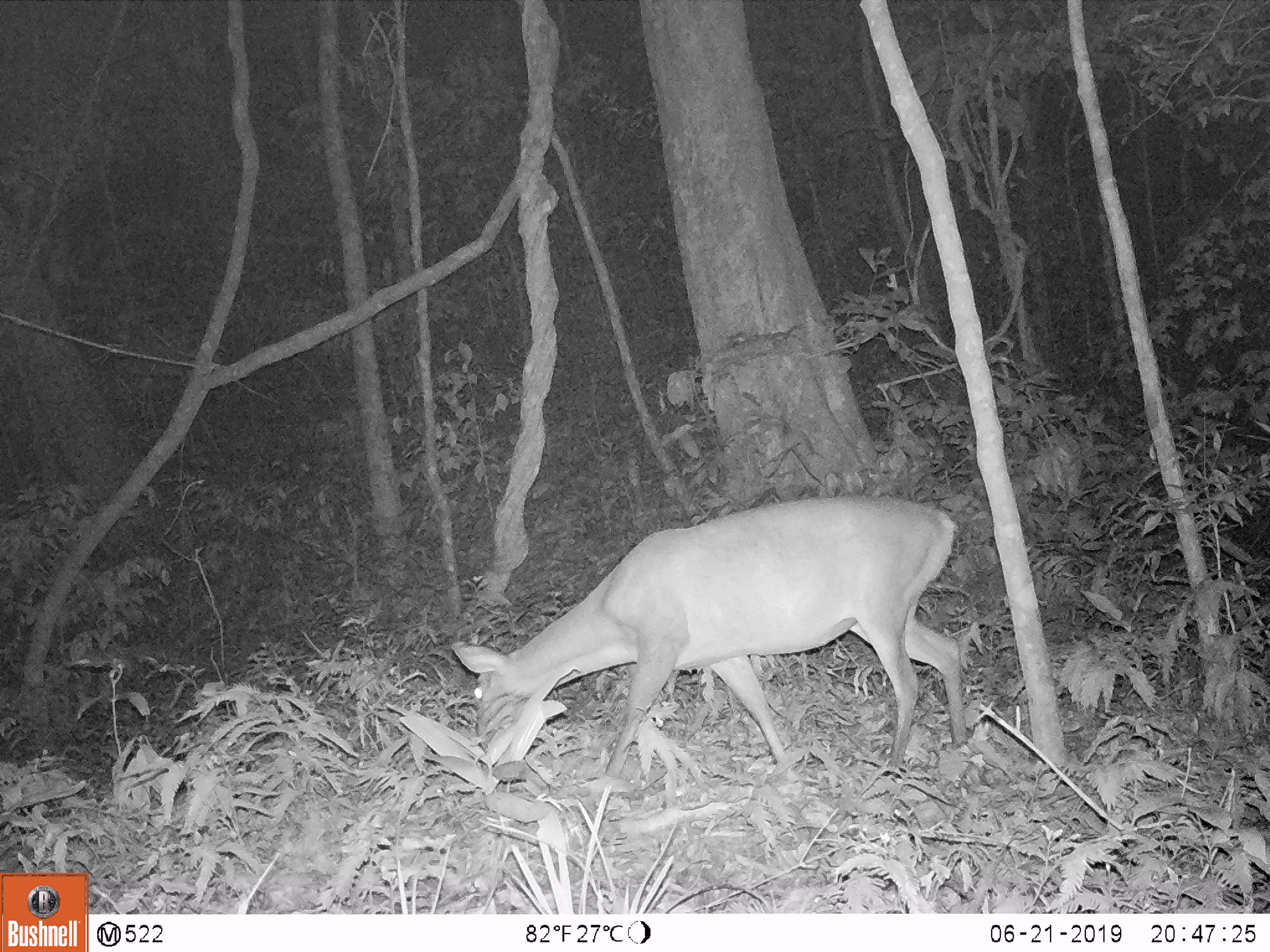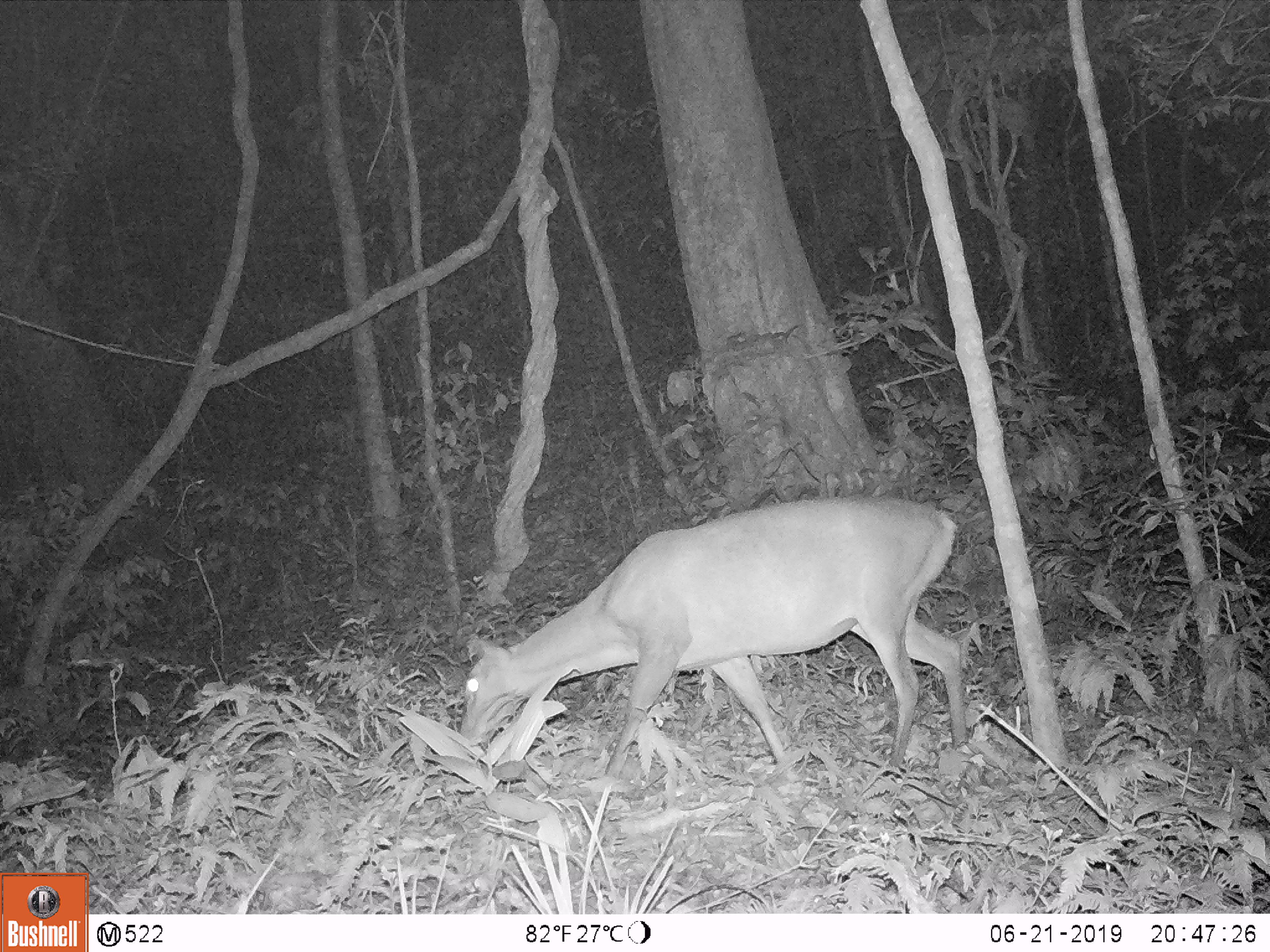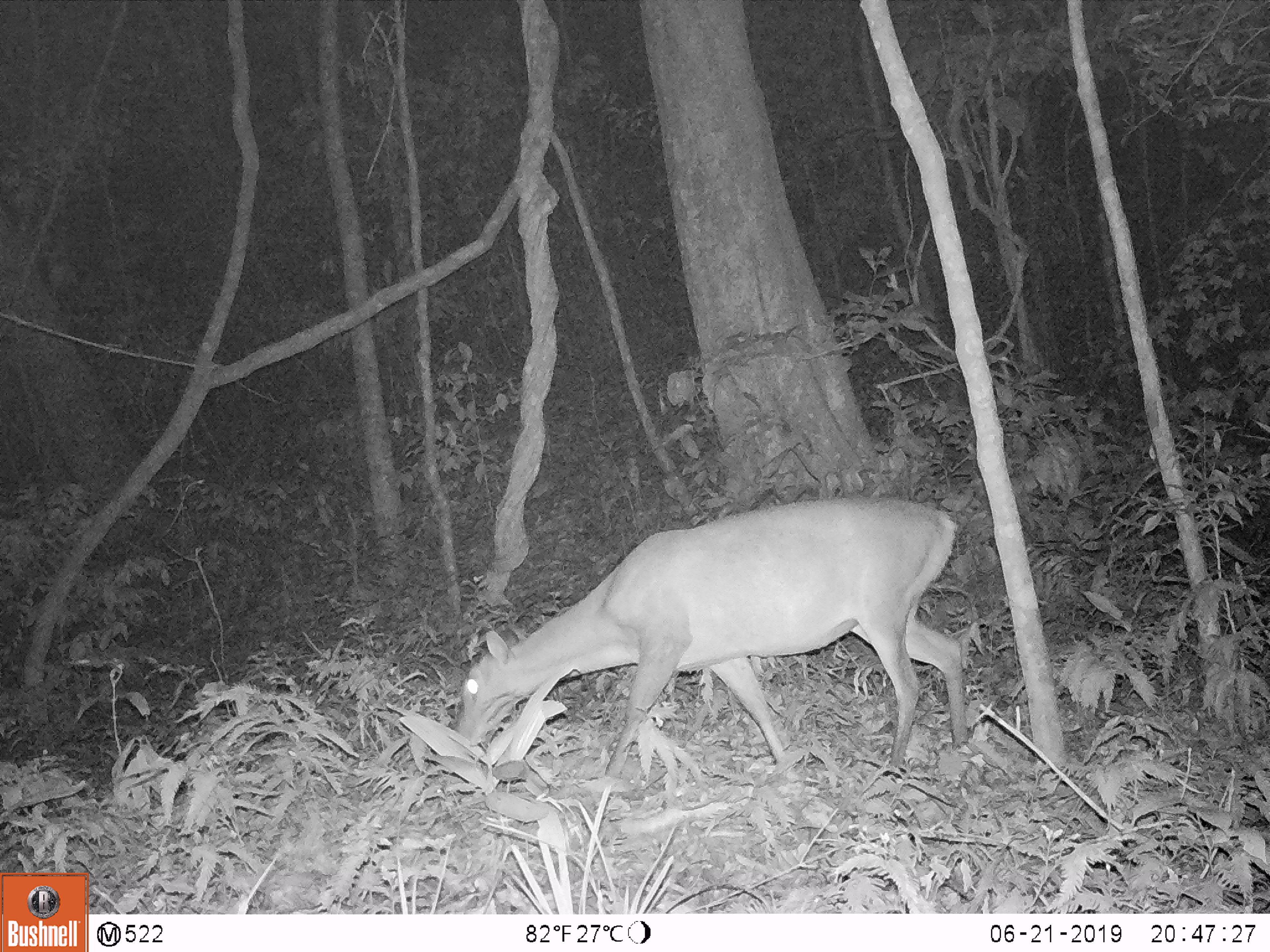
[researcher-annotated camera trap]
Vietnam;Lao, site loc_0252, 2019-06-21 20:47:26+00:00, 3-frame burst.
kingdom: Animalia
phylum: Chordata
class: Mammalia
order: Artiodactyla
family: Cervidae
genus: Muntiacus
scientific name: Muntiacus vuquangensis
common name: large-antlered muntjac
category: large antlered muntjac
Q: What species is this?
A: Large antlered muntjac (large-antlered muntjac) (Muntiacus vuquangensis).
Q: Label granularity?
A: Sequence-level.